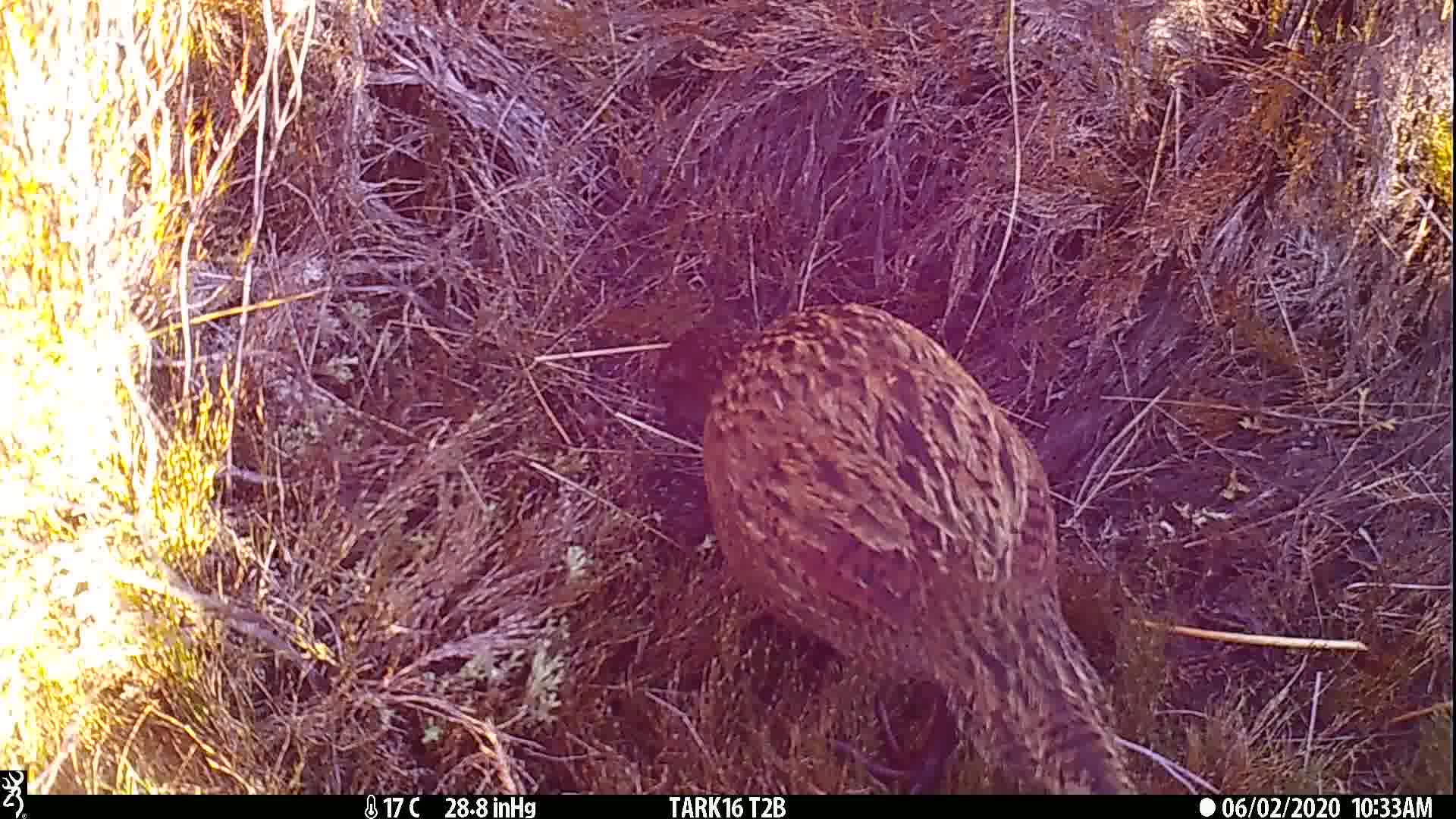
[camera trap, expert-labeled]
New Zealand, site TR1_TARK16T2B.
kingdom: Animalia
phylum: Chordata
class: Aves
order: Gruiformes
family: Rallidae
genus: Gallirallus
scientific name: Gallirallus australis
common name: weka